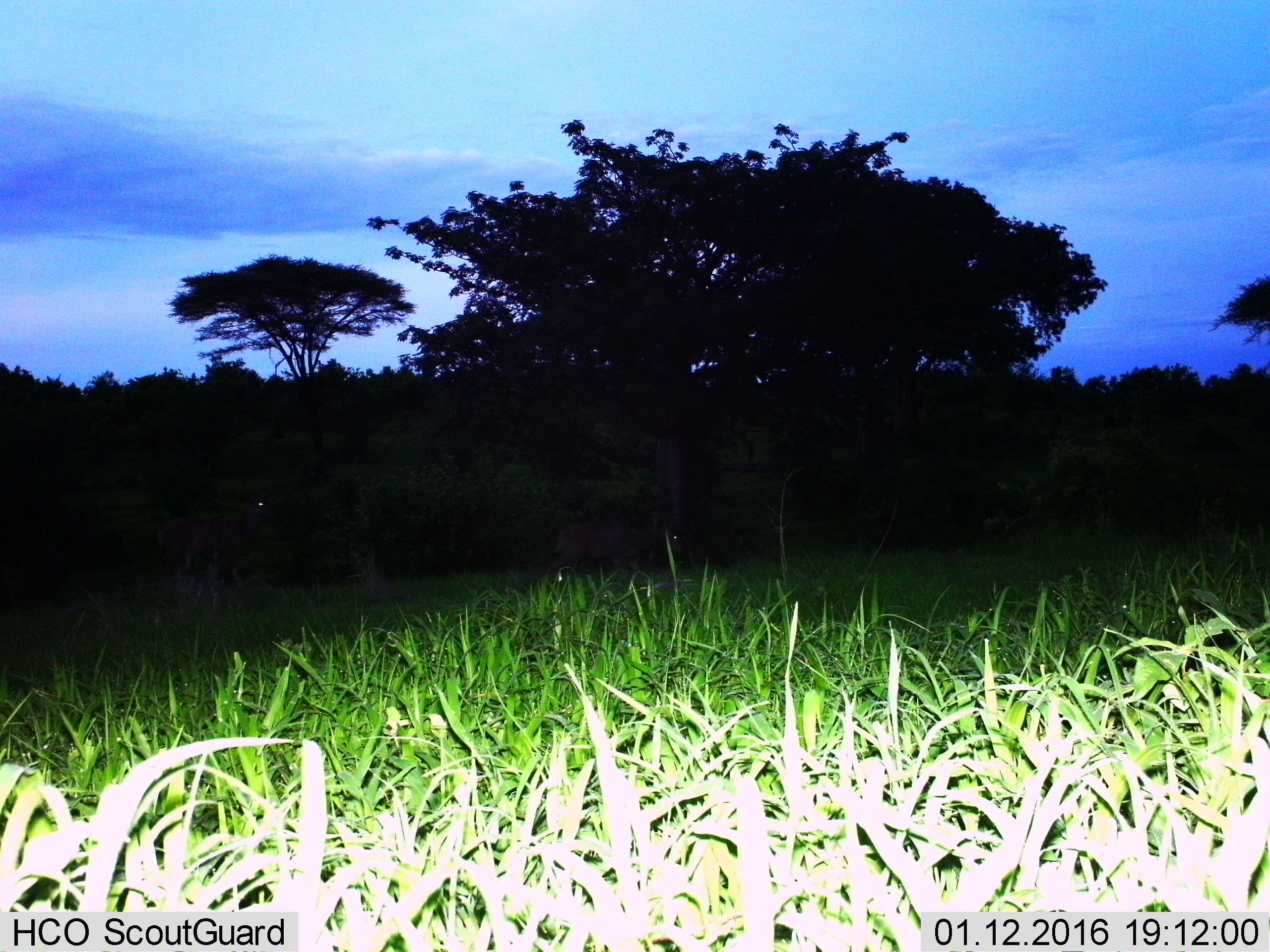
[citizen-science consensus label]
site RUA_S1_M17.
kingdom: Animalia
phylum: Chordata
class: Mammalia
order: Artiodactyla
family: Bovidae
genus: Tragelaphus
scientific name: Tragelaphus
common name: kudu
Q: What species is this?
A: Kudu (Tragelaphus).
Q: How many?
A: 2.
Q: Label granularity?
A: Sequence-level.